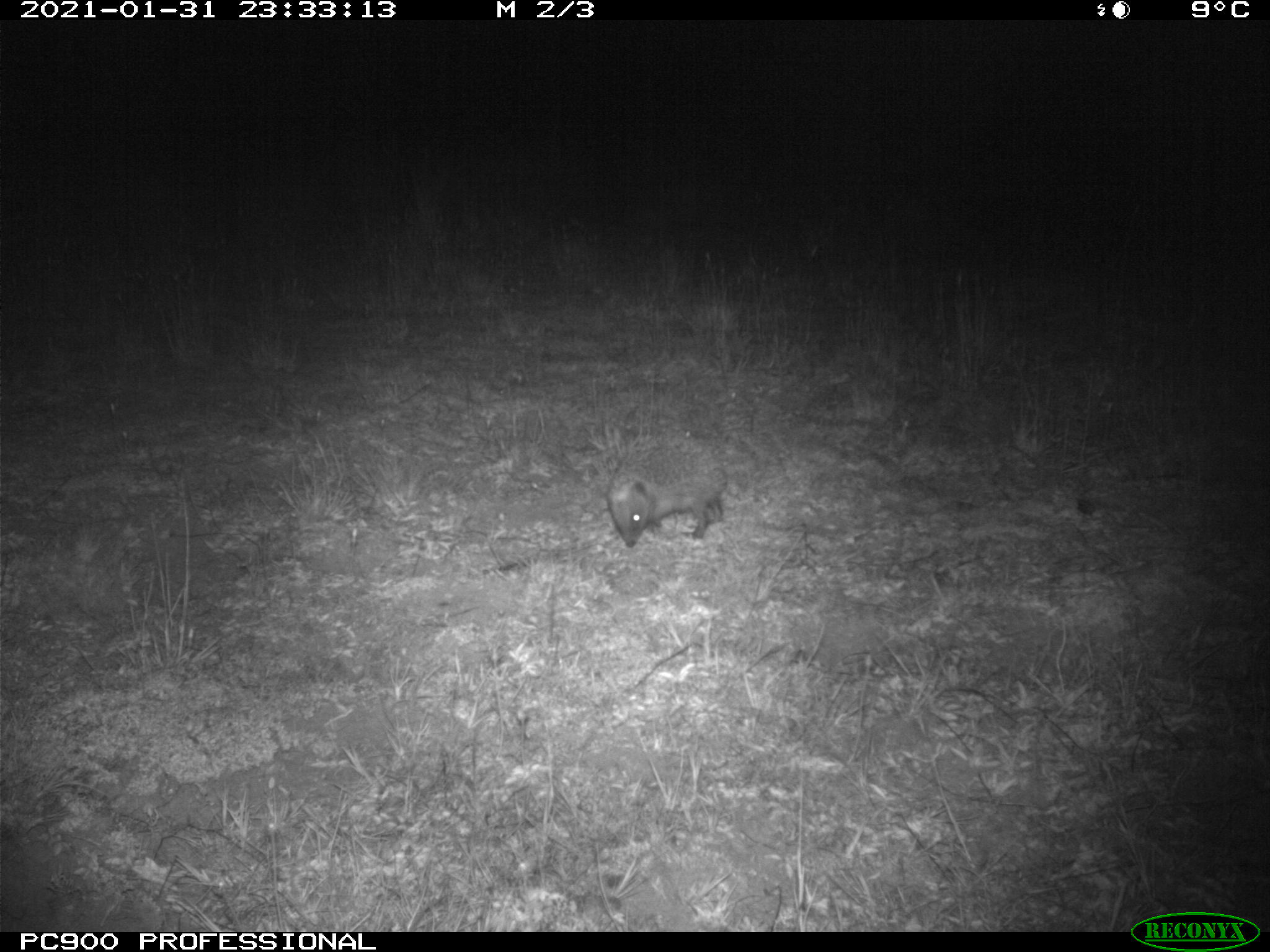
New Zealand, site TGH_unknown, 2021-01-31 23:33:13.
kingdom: Animalia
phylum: Chordata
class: Mammalia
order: Eulipotyphla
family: Erinaceidae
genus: Erinaceus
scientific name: Erinaceus europaeus europaeus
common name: european hedgehog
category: hedgehog